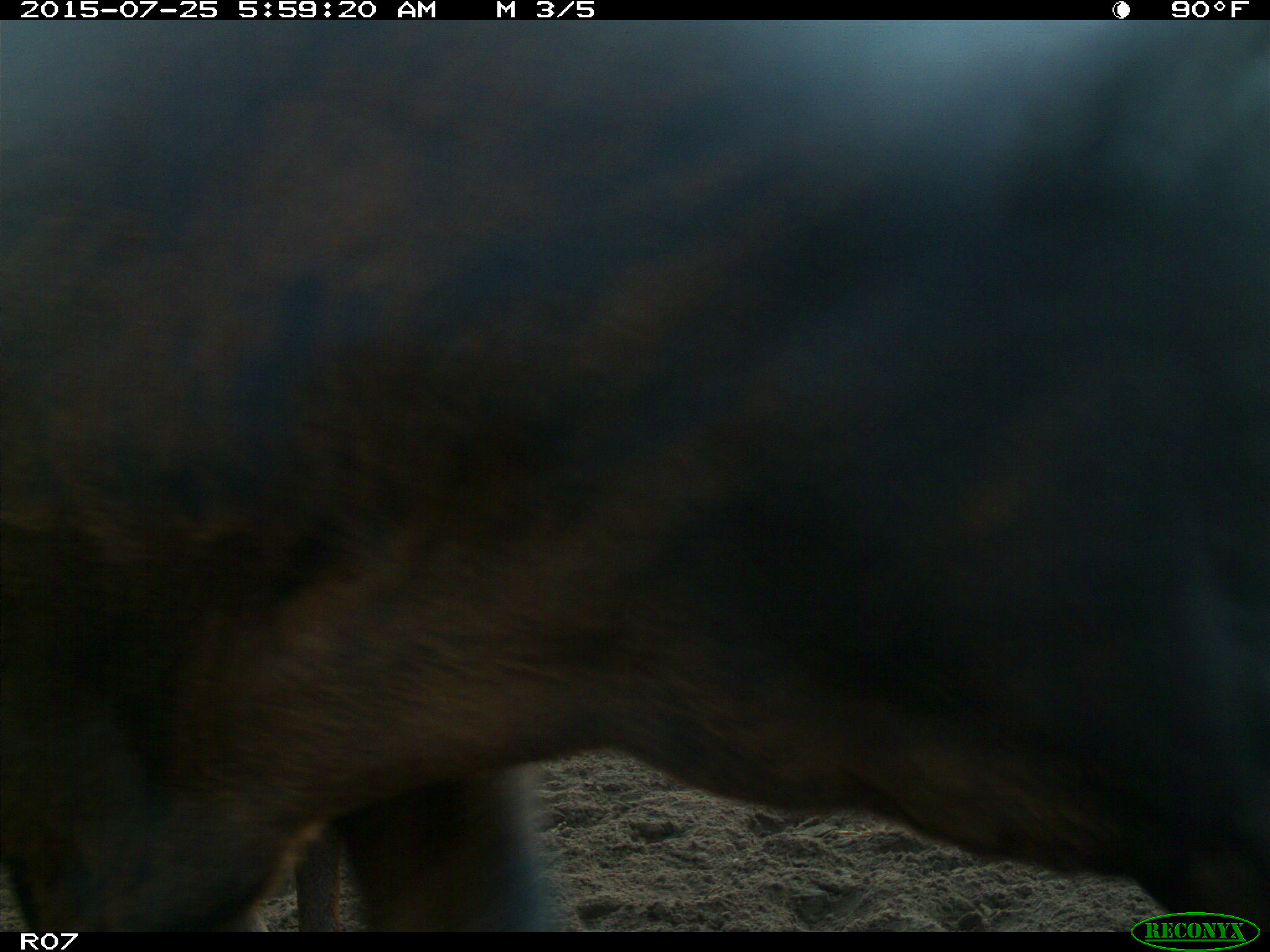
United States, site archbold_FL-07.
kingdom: Animalia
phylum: Chordata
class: Mammalia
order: Artiodactyla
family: Bovidae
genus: Bos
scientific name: Bos taurus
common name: domestic cow